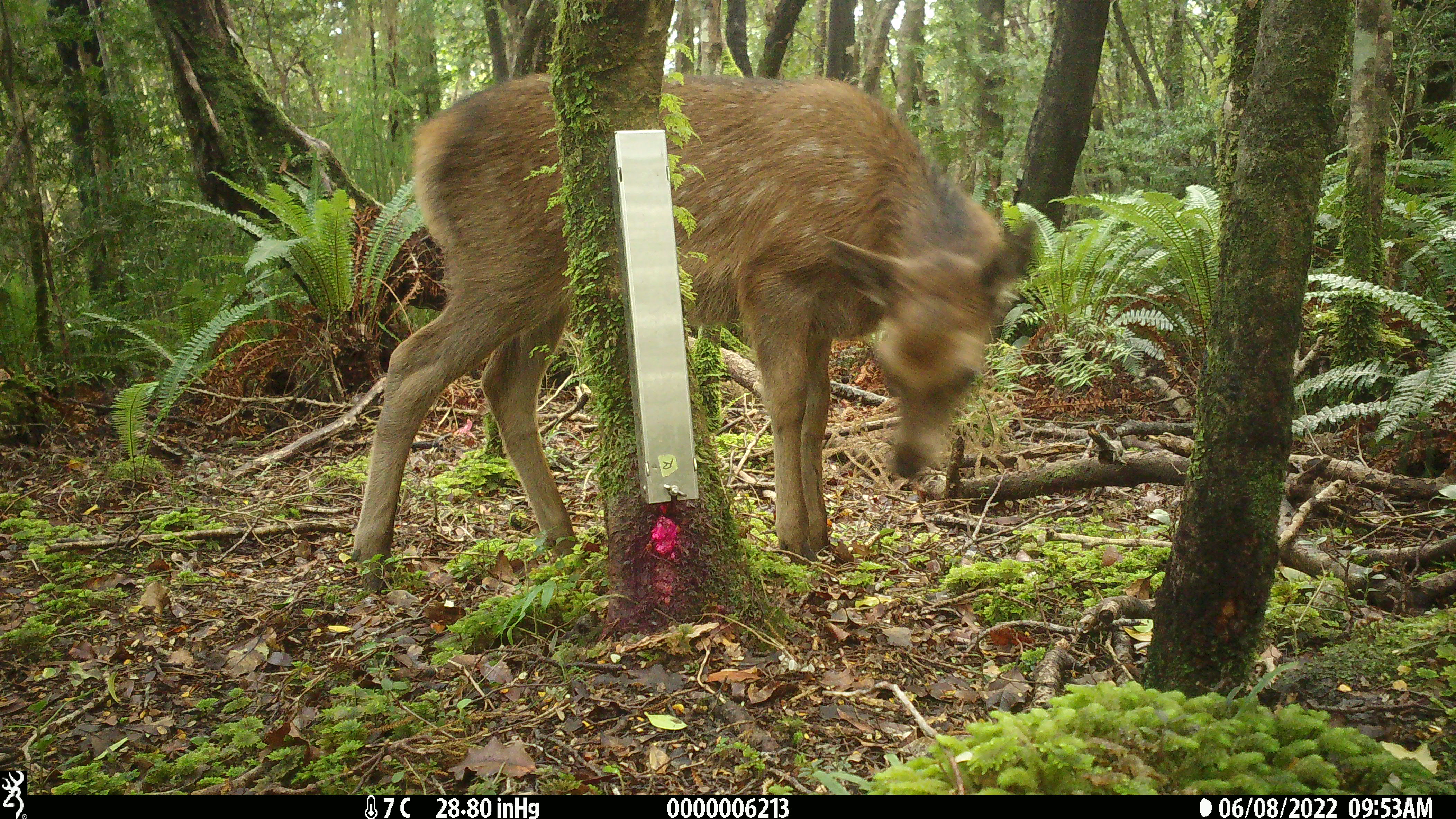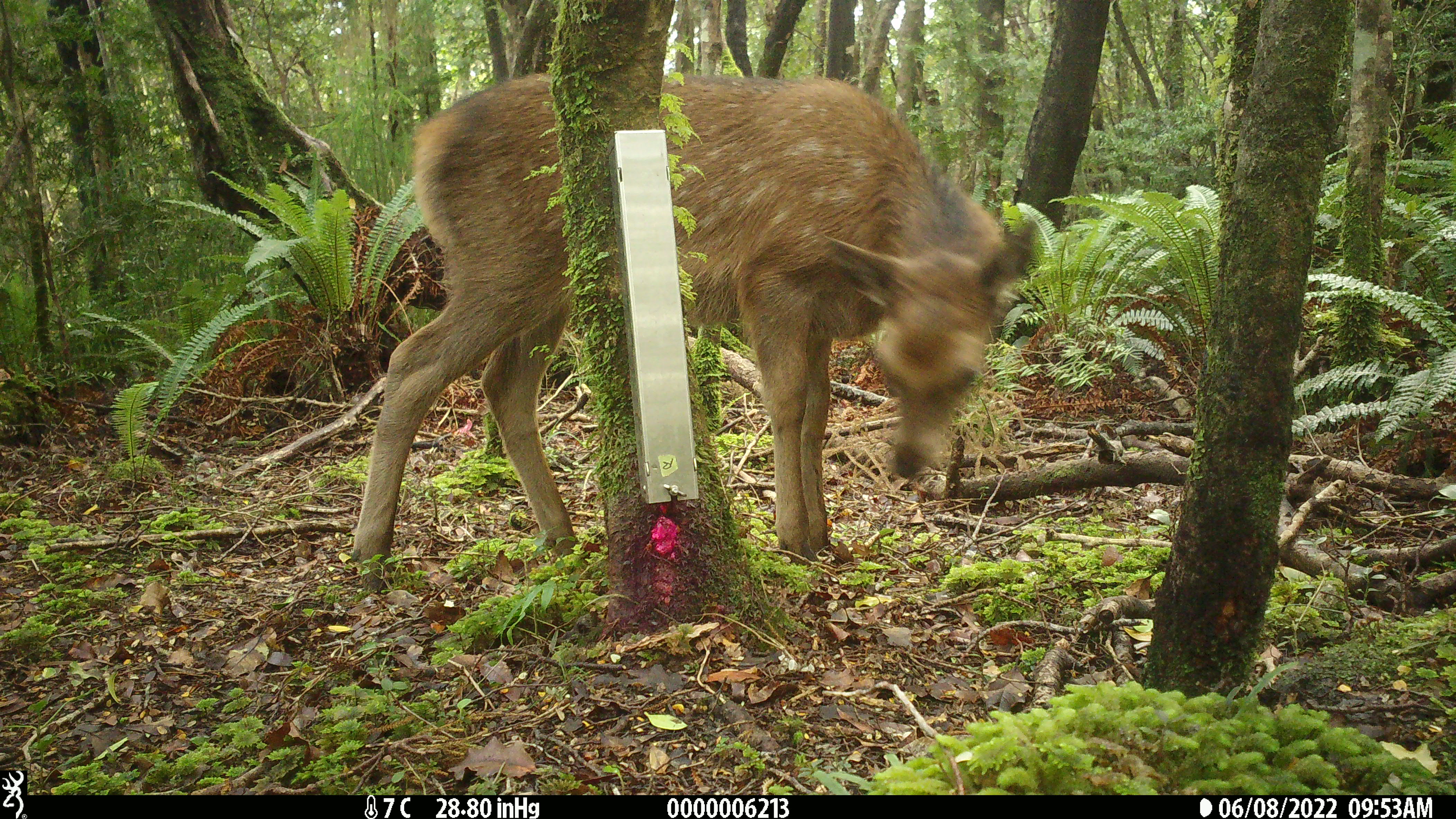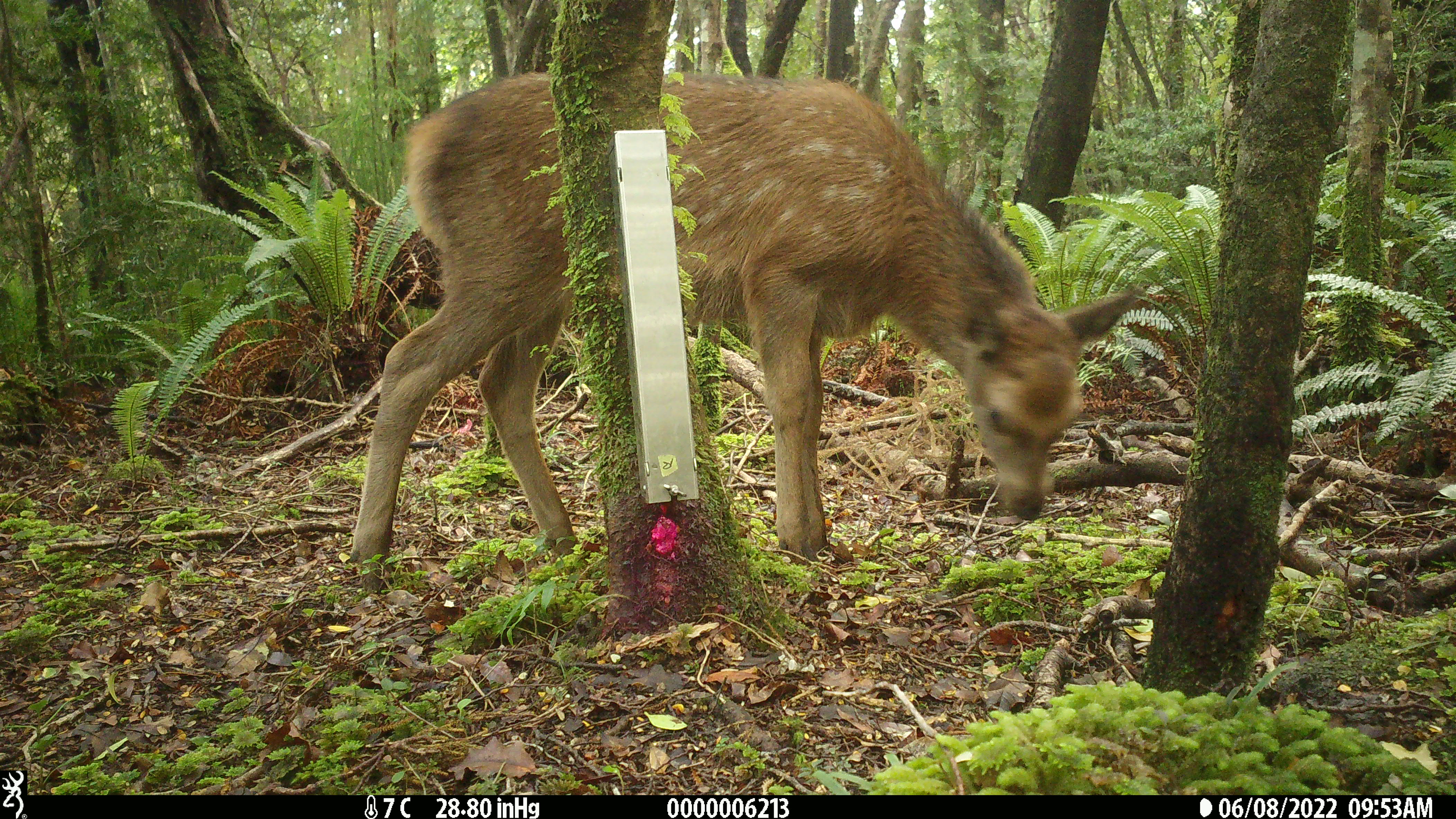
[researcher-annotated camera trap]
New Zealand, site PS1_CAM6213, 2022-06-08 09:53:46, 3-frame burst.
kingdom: Animalia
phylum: Chordata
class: Mammalia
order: Artiodactyla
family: Cervidae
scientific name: Cervidae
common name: deer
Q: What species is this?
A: Deer (Cervidae).